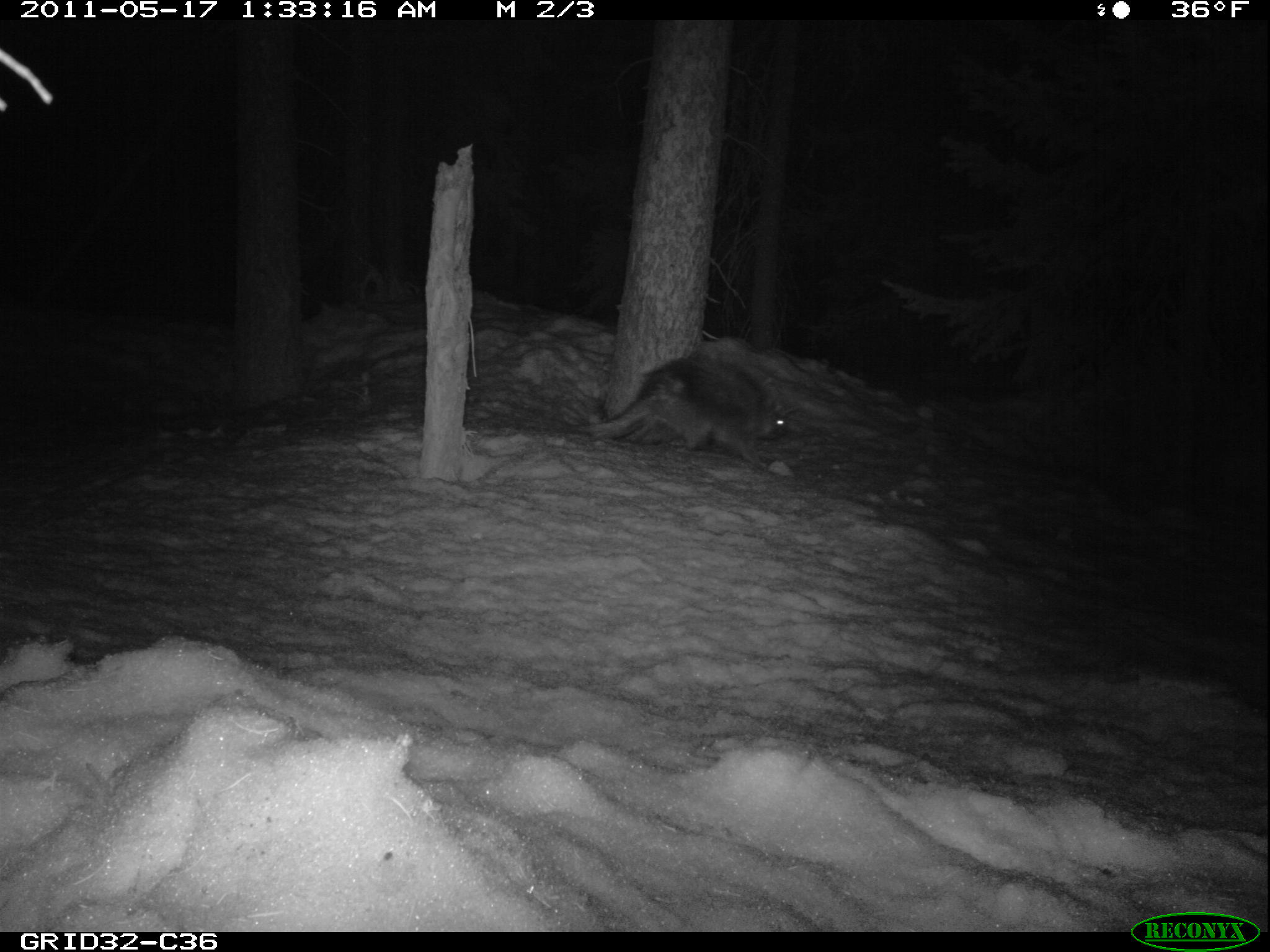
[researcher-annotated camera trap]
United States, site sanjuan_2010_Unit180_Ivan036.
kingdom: Animalia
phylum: Chordata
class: Mammalia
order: Rodentia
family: Erethizontidae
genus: Erethizon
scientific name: Erethizon dorsatum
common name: north american porcupine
Erethizon dorsatum (north american porcupine).